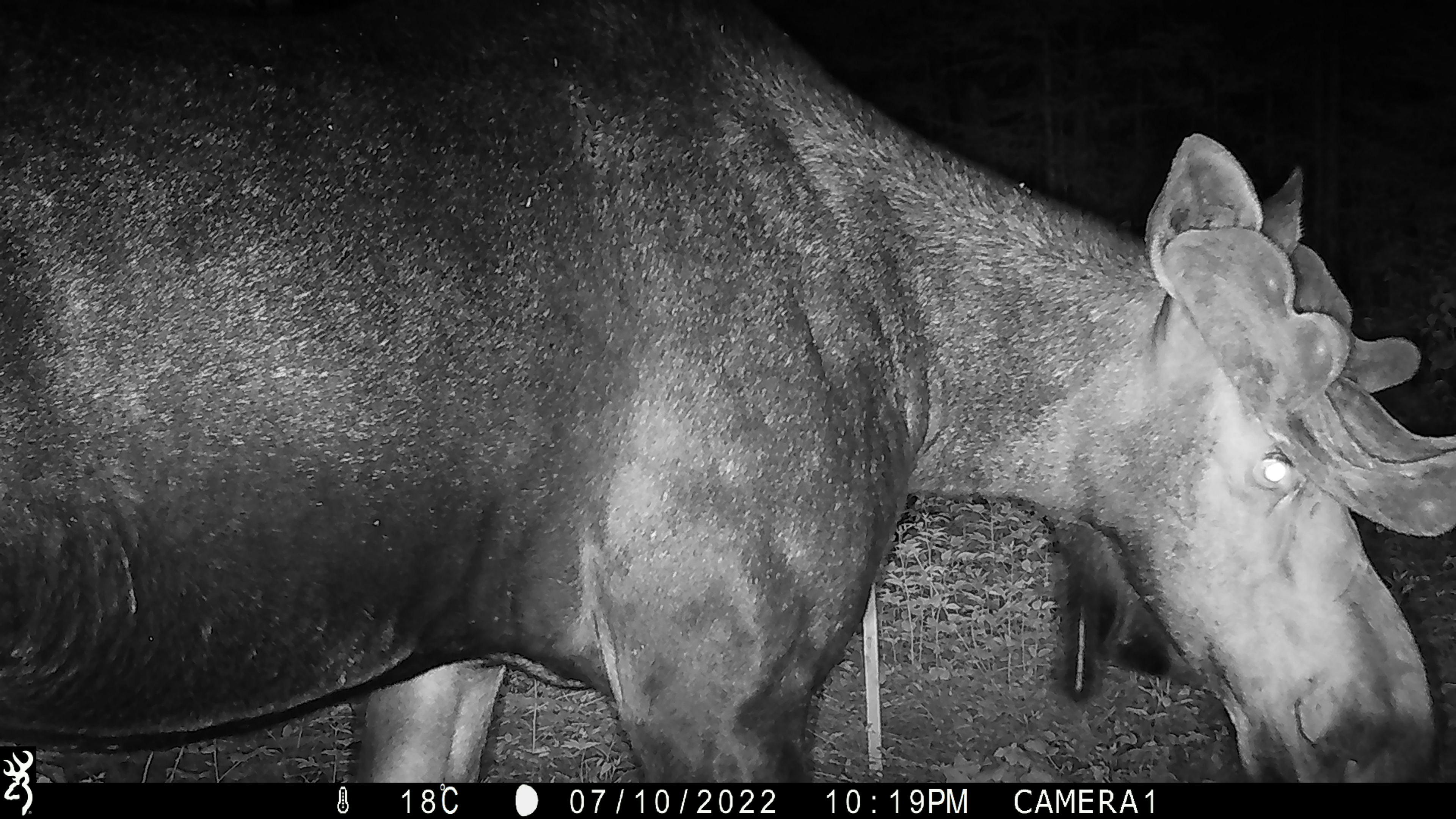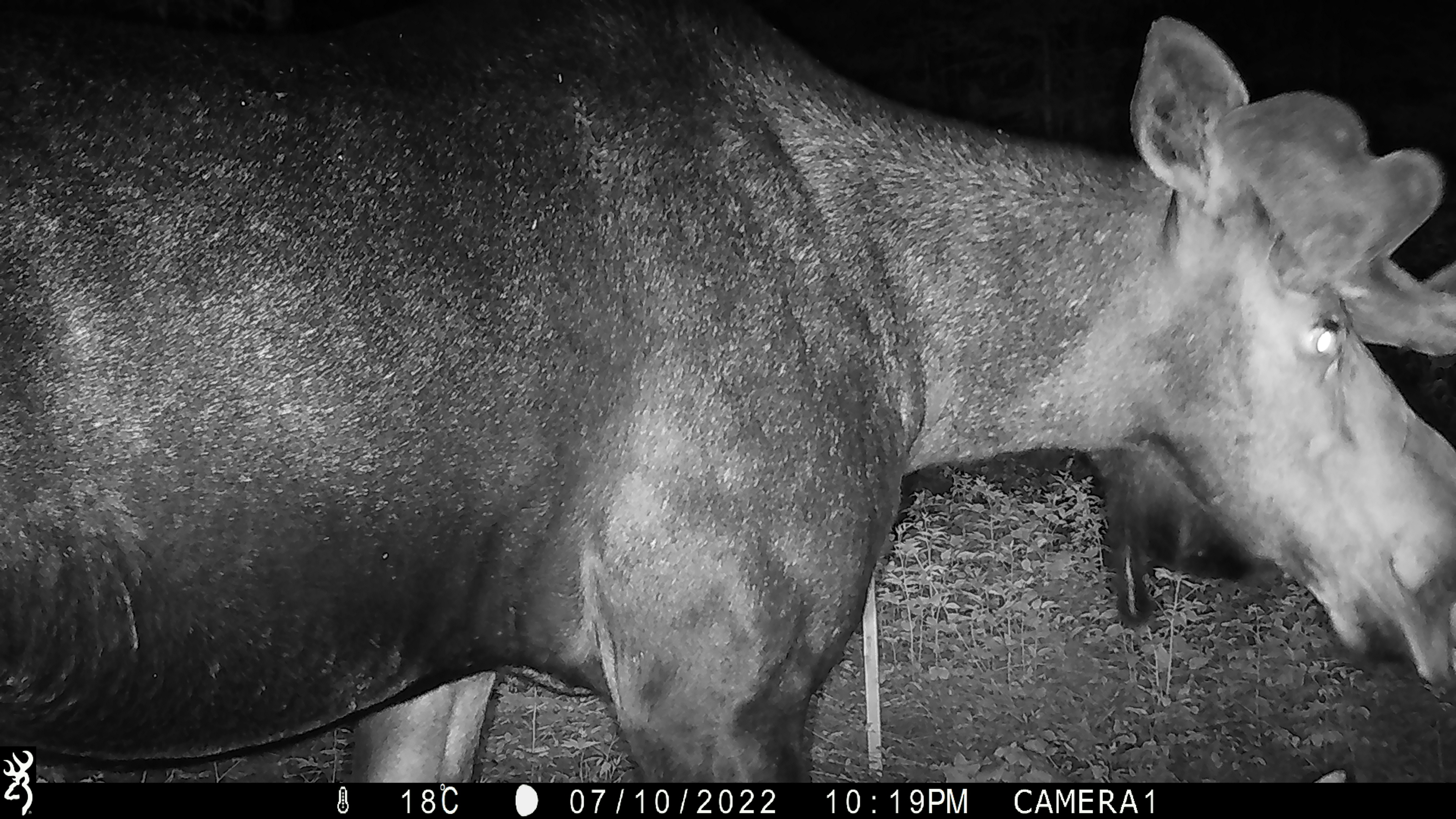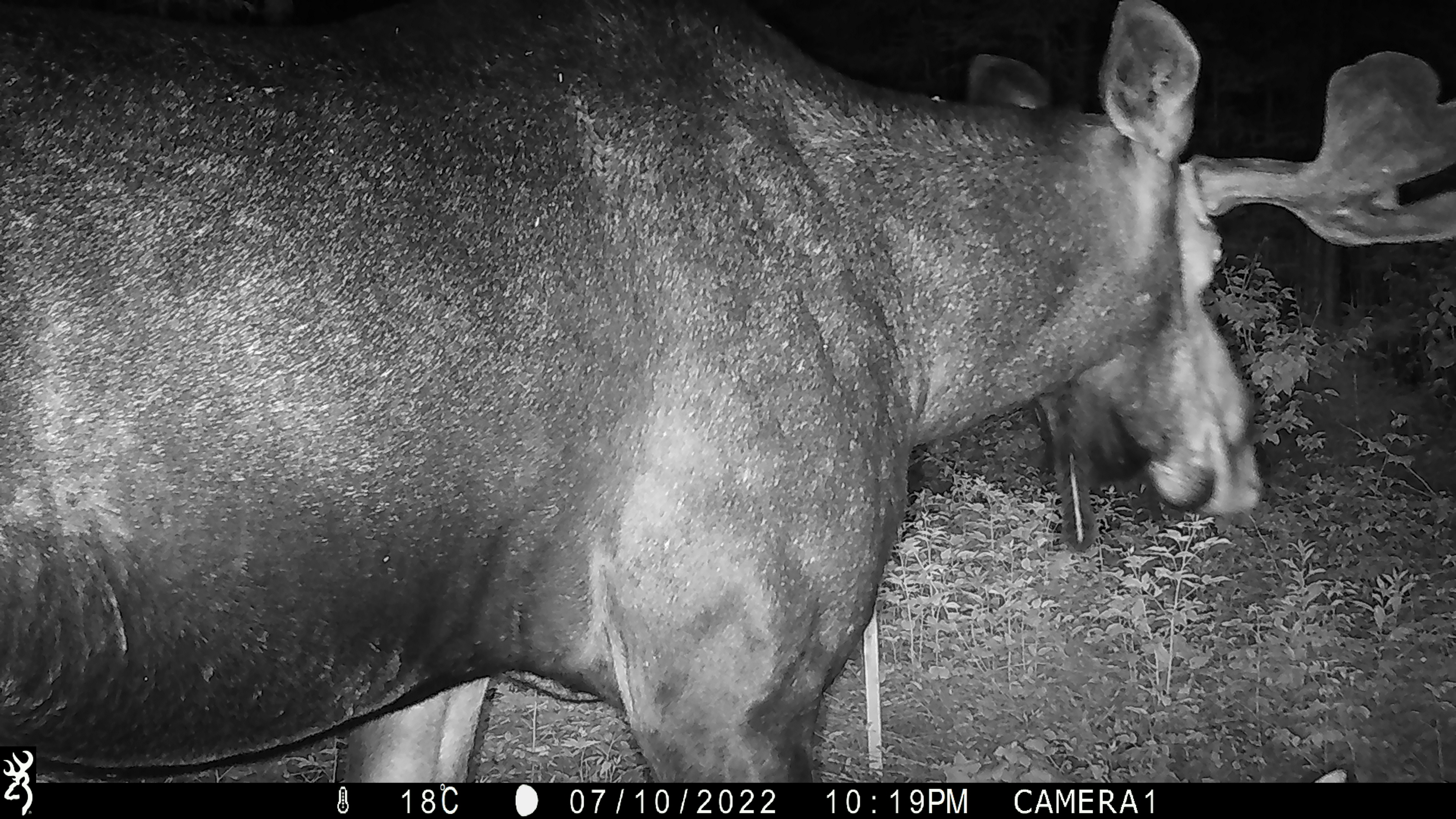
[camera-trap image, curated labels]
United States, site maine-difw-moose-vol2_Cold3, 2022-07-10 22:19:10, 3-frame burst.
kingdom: Animalia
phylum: Chordata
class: Mammalia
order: Artiodactyla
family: Cervidae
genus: Alces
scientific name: Alces alces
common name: moose